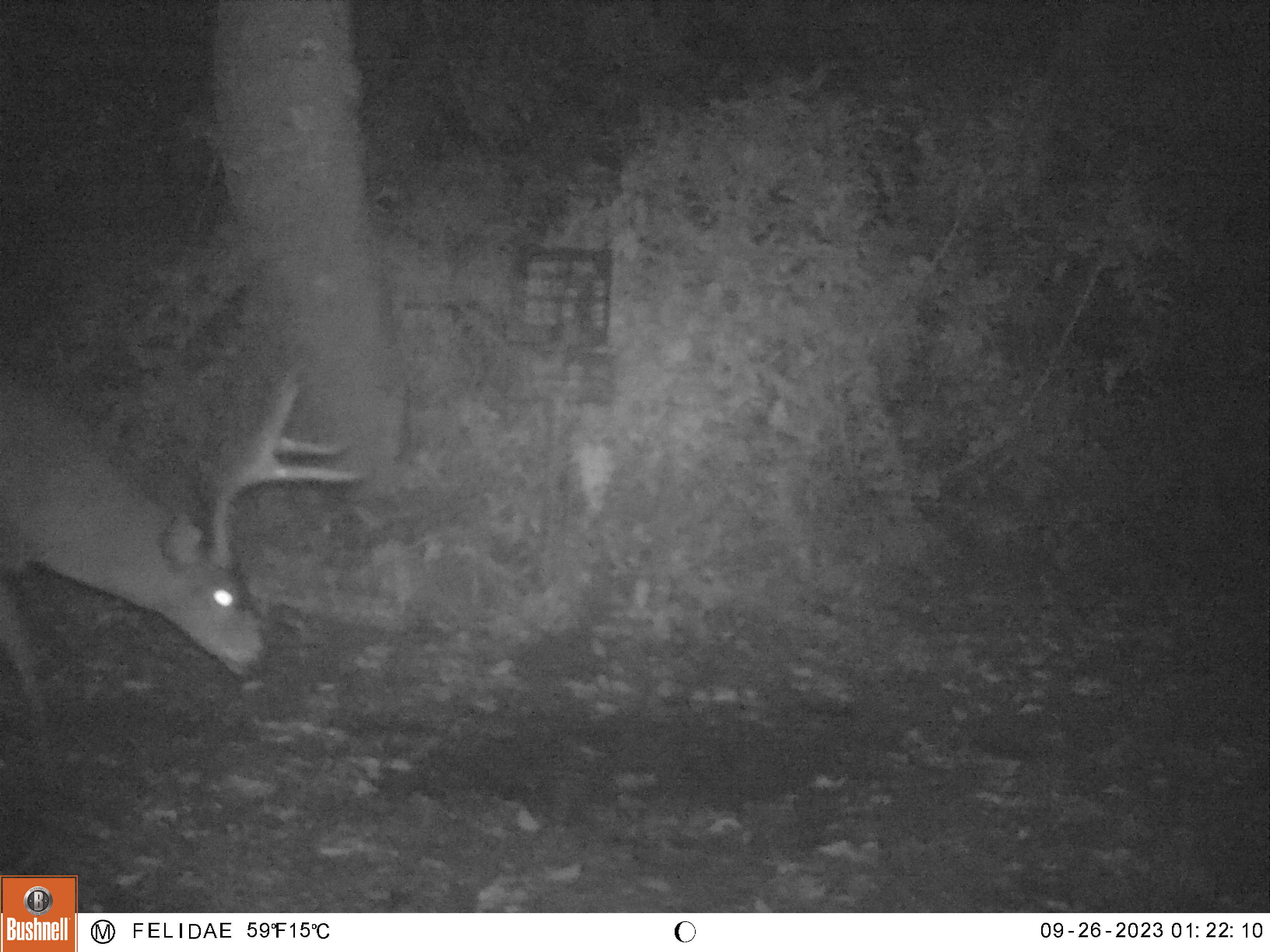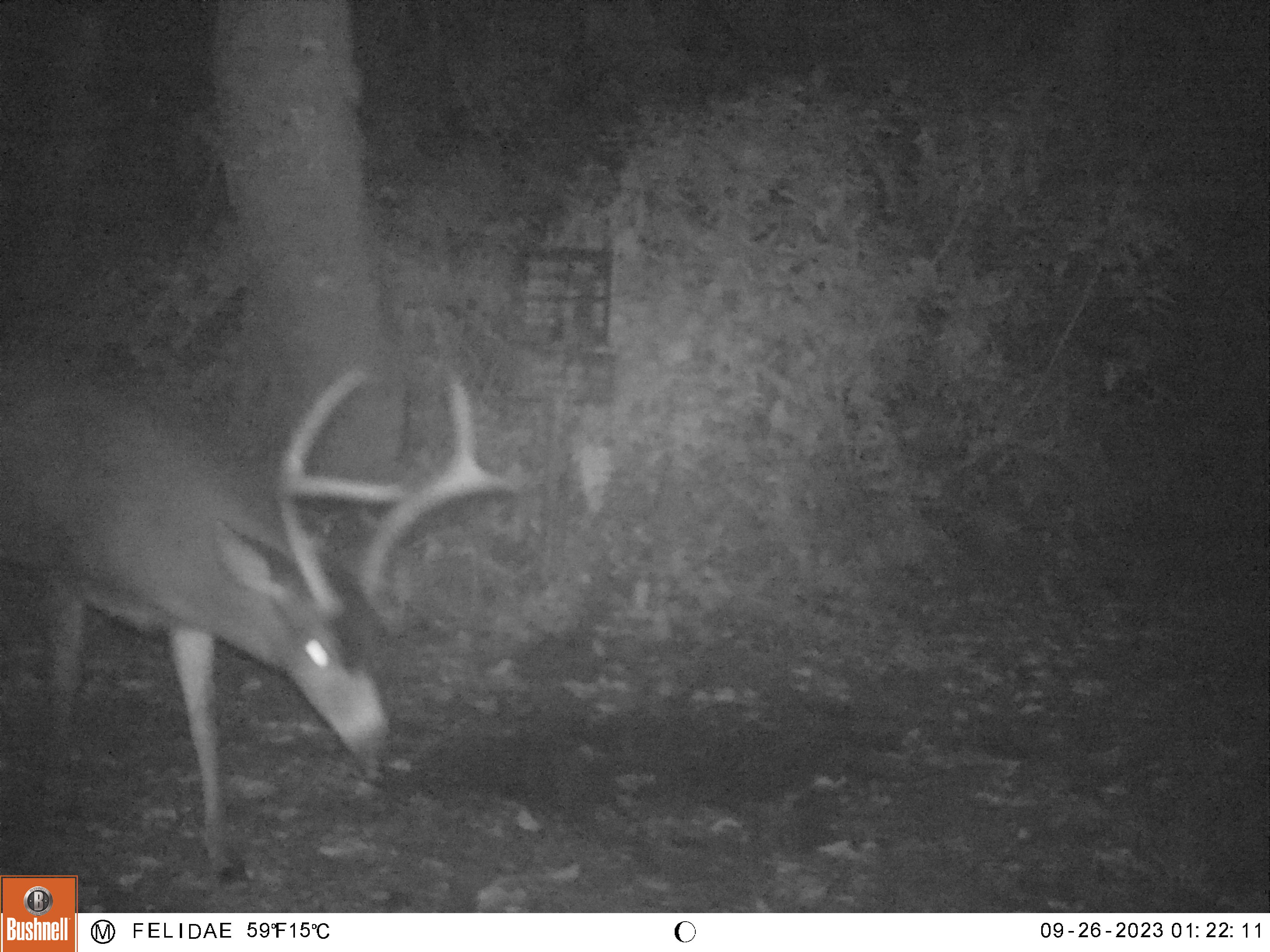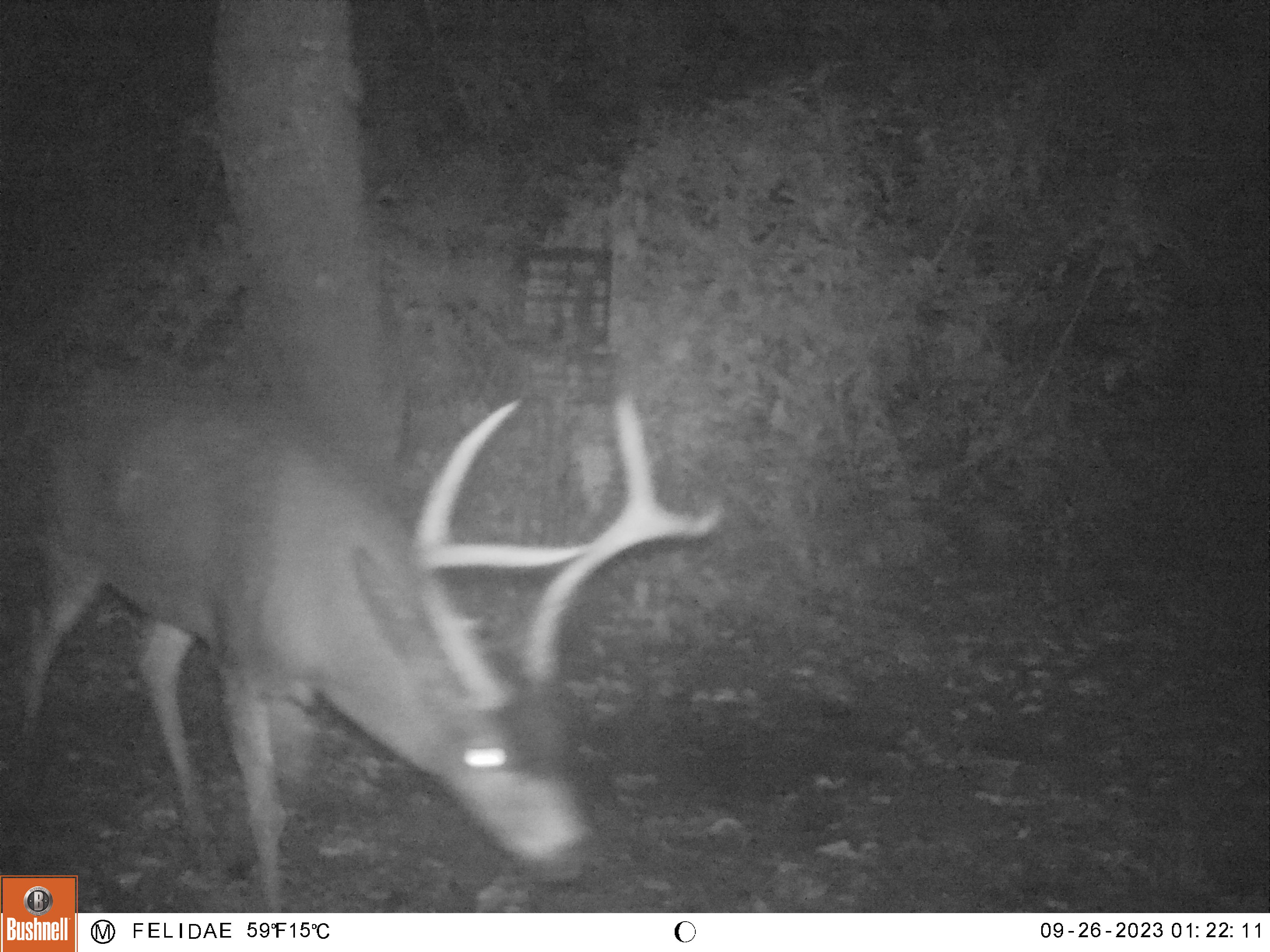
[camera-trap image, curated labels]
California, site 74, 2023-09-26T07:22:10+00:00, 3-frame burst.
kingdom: Animalia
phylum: Chordata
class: Mammalia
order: Artiodactyla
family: Cervidae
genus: Odocoileus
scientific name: Odocoileus hemionus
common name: mule deer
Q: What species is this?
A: Mule deer (Odocoileus hemionus).